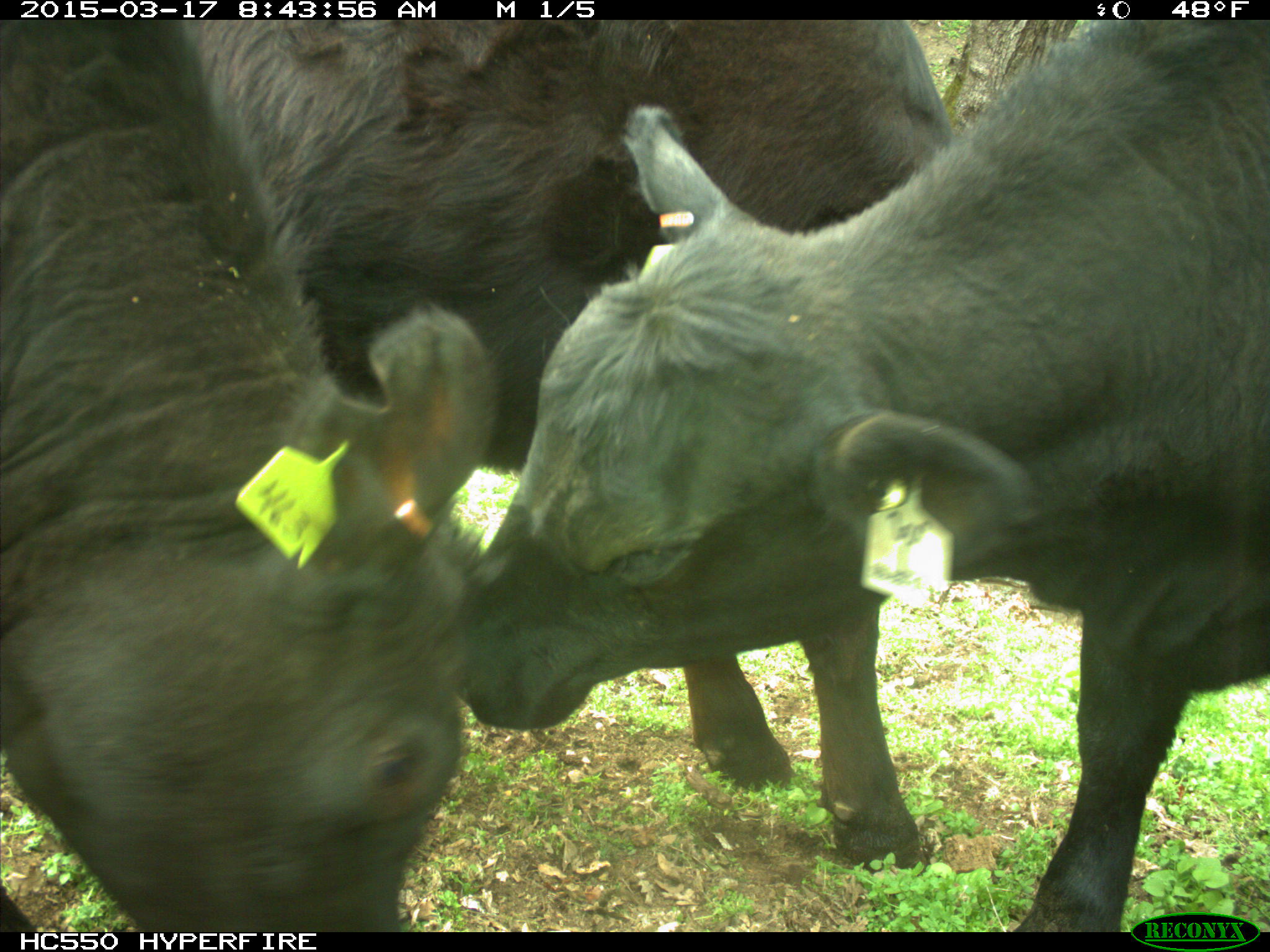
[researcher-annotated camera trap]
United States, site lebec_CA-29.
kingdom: Animalia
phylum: Chordata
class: Mammalia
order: Artiodactyla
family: Bovidae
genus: Bos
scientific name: Bos taurus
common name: domestic cow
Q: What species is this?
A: Bos taurus (domestic cow).